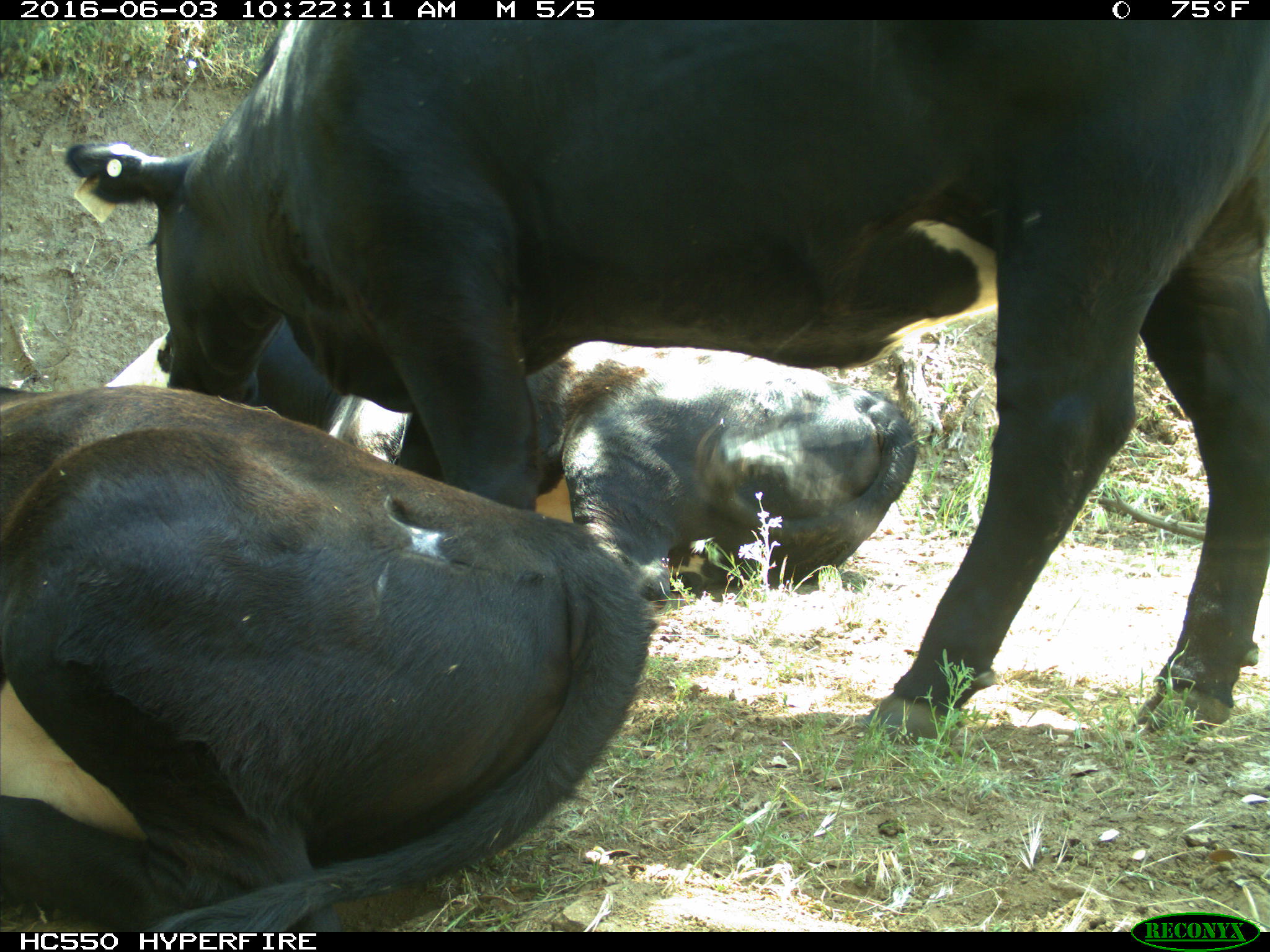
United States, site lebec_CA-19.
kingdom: Animalia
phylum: Chordata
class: Mammalia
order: Artiodactyla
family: Bovidae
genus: Bos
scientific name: Bos taurus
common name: domestic cow